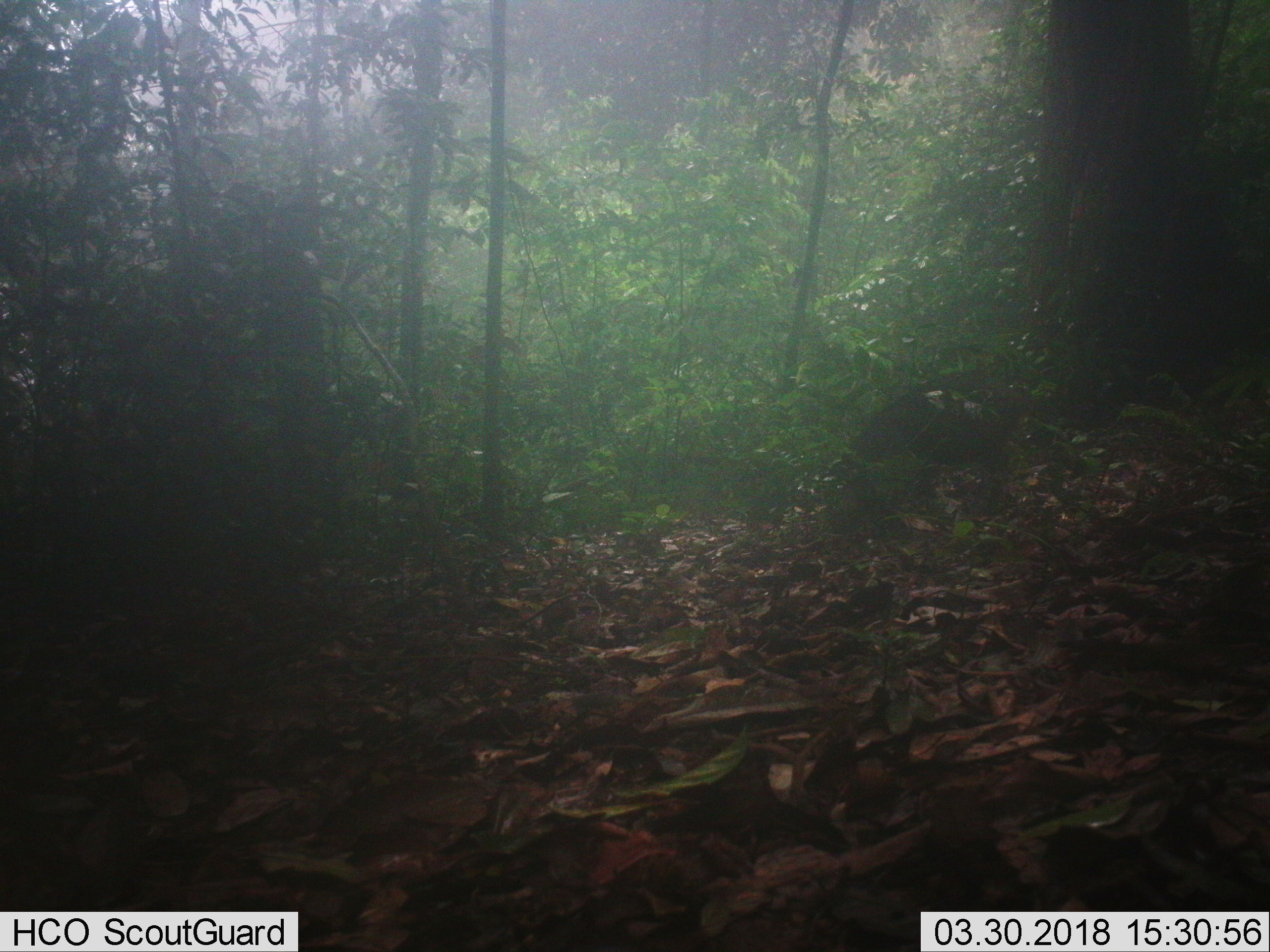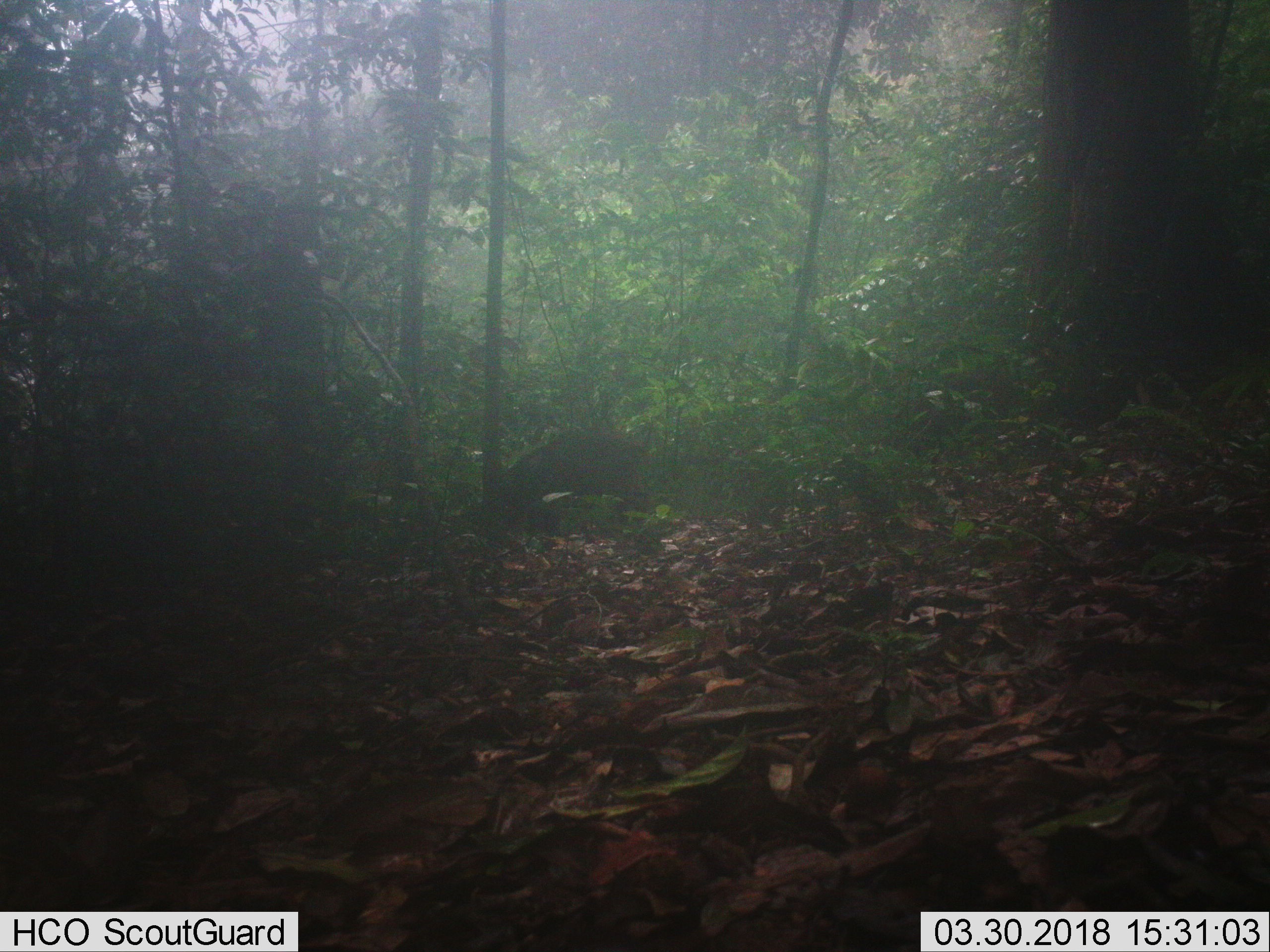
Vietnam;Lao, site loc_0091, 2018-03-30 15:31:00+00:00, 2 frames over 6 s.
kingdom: Animalia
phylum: Chordata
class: Mammalia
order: Artiodactyla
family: Suidae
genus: Sus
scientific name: Sus scrofa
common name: eurasian wild pig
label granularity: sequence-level